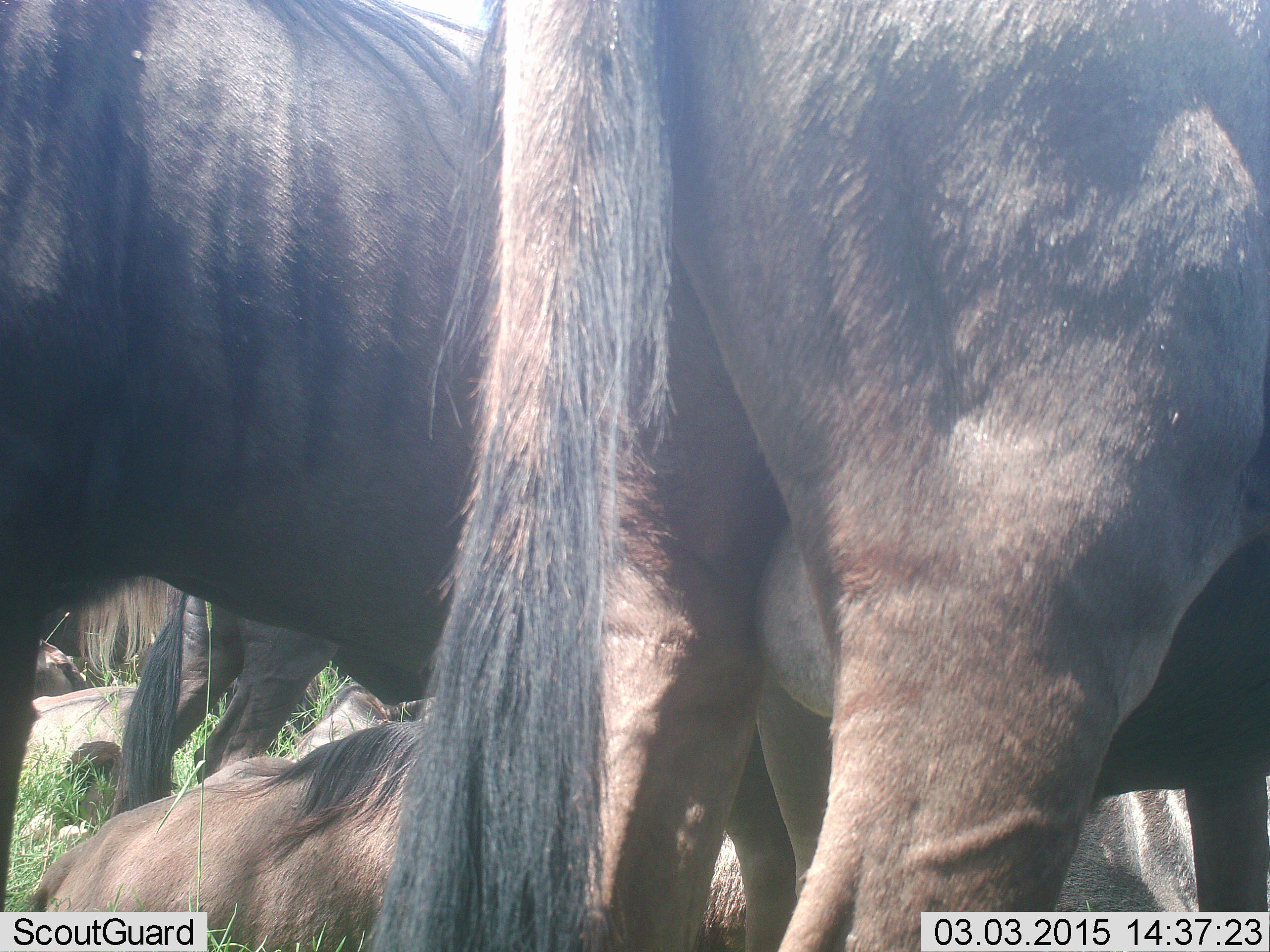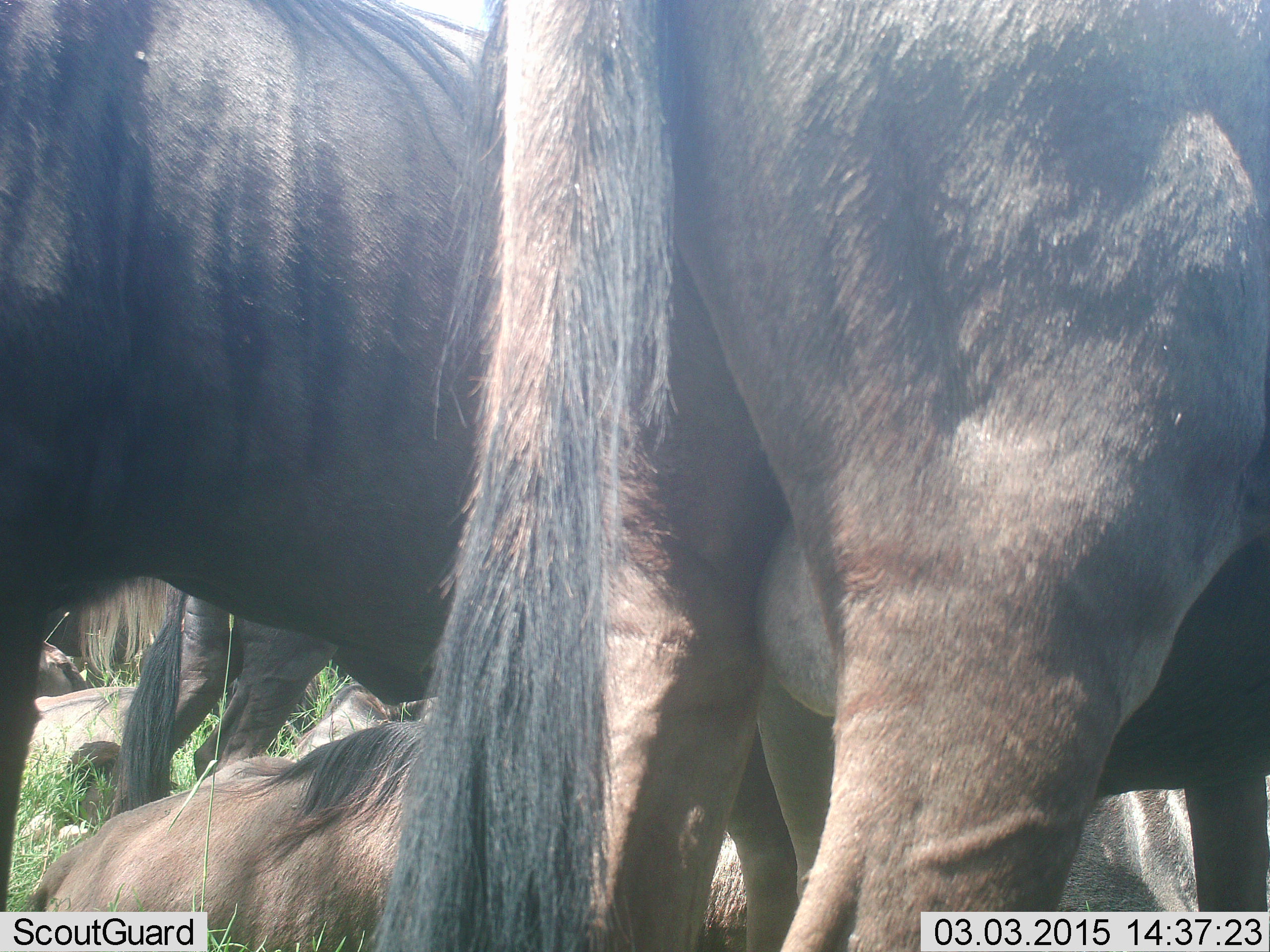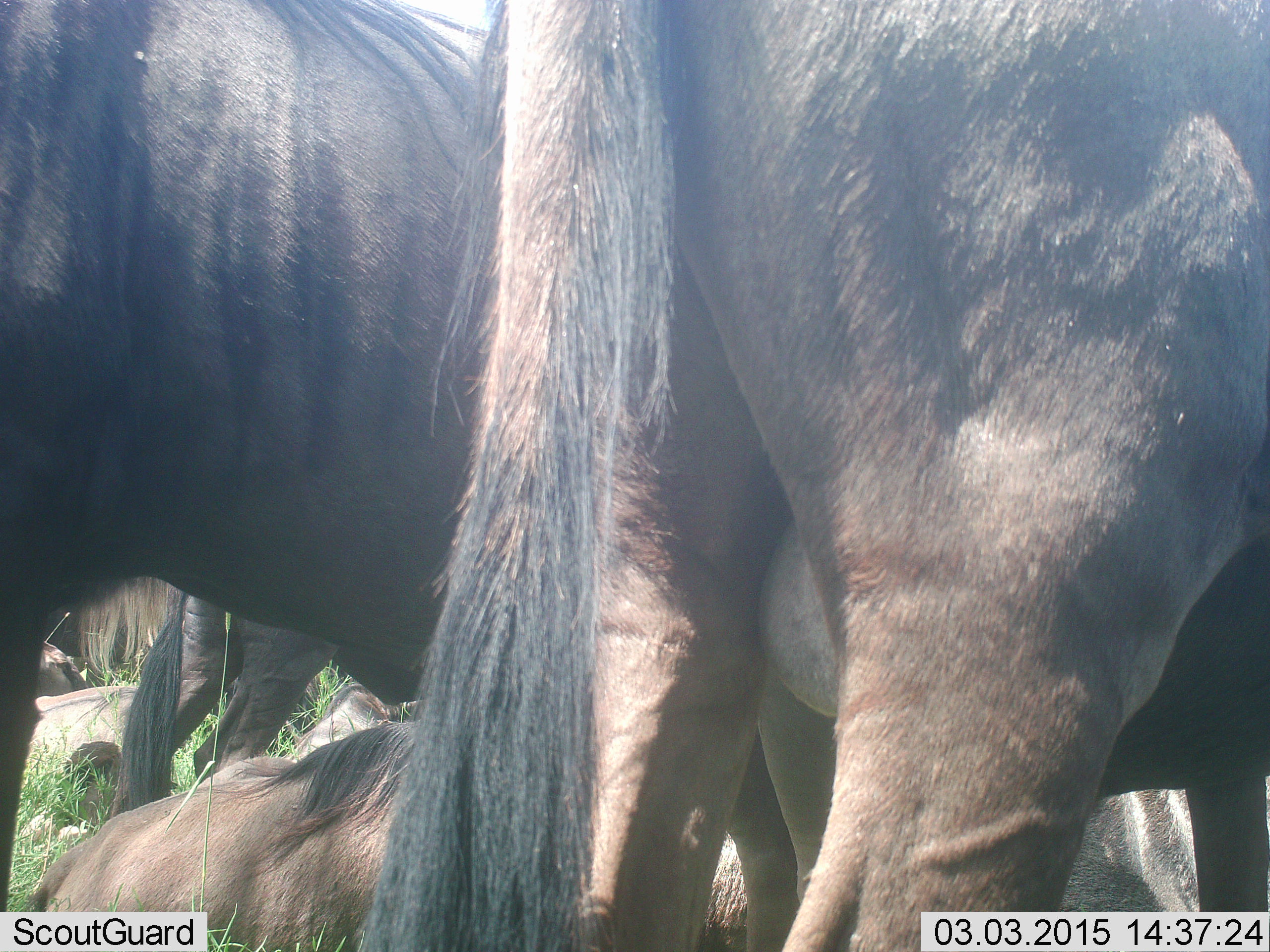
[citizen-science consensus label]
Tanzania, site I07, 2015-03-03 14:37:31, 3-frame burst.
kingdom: Animalia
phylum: Chordata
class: Mammalia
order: Artiodactyla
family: Bovidae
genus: Connochaetes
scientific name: Connochaetes taurinus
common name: blue wildebeest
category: wildebeest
Wildebeest (blue wildebeest) (Connochaetes taurinus), count 5. Behavior (volunteer vote fractions): standing 90%, resting 80%, moving 0%, interacting 20%. Young present (vote fraction): 0%. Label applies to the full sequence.